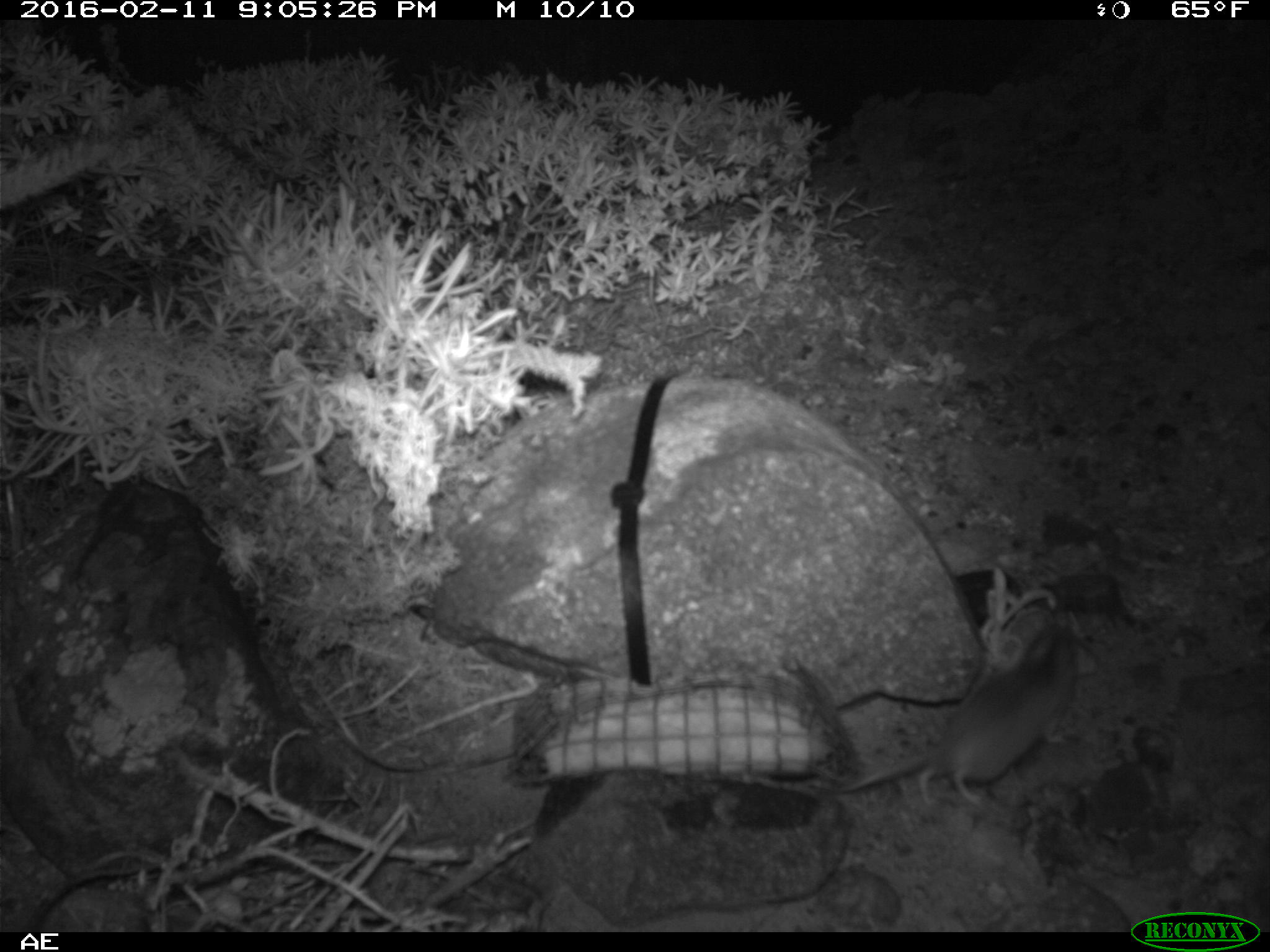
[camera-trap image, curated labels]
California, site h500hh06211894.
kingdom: Animalia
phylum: Chordata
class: Mammalia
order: Rodentia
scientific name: Rodentia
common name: rodent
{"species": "rodent (Rodentia)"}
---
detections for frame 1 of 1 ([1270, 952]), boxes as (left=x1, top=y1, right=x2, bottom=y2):
rodent: (left=828, top=619, right=1080, bottom=807)